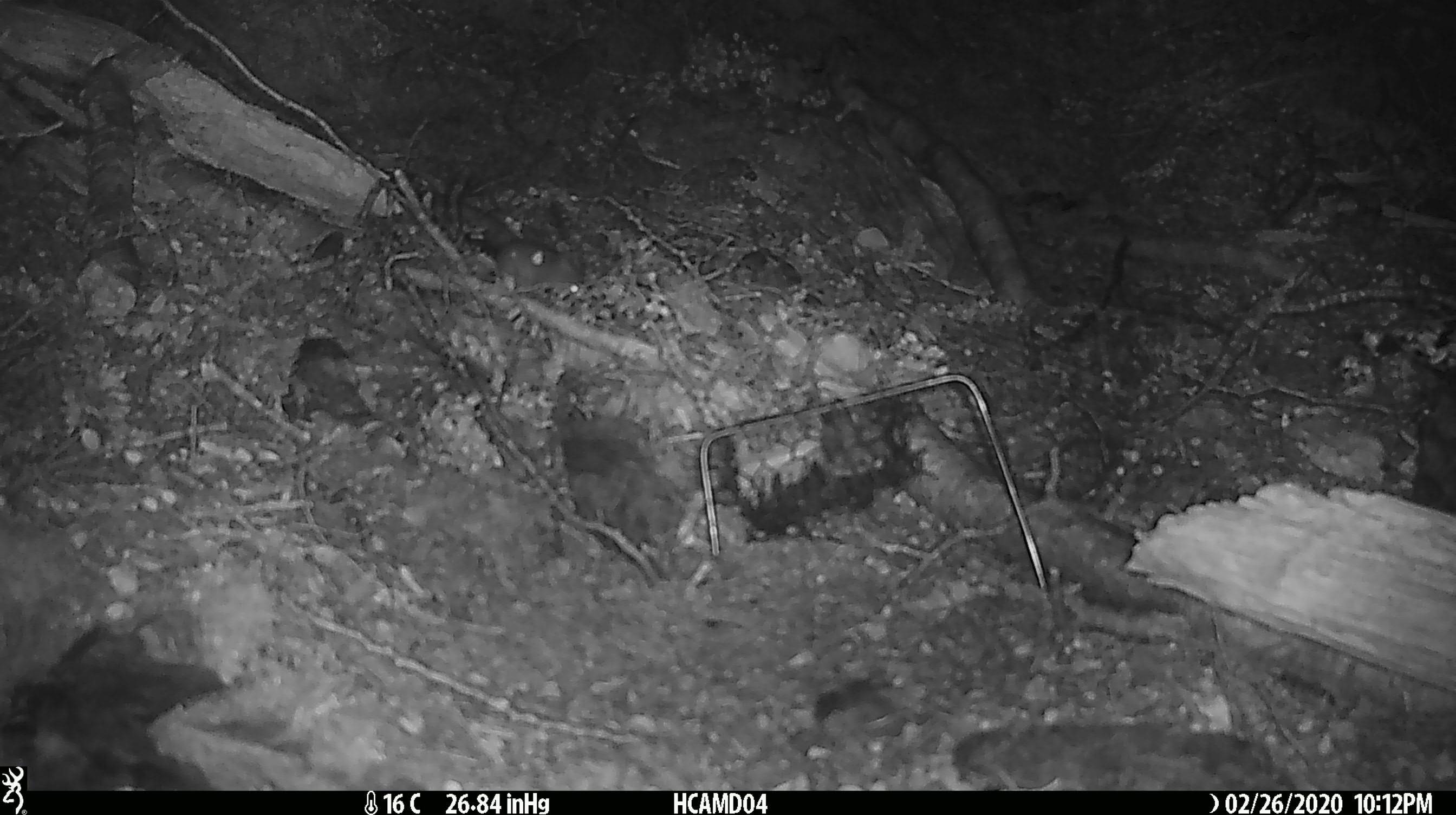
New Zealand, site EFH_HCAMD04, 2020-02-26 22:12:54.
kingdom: Animalia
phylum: Chordata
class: Mammalia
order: Rodentia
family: Muridae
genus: Mus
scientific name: Mus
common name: mouse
Mouse (Mus).